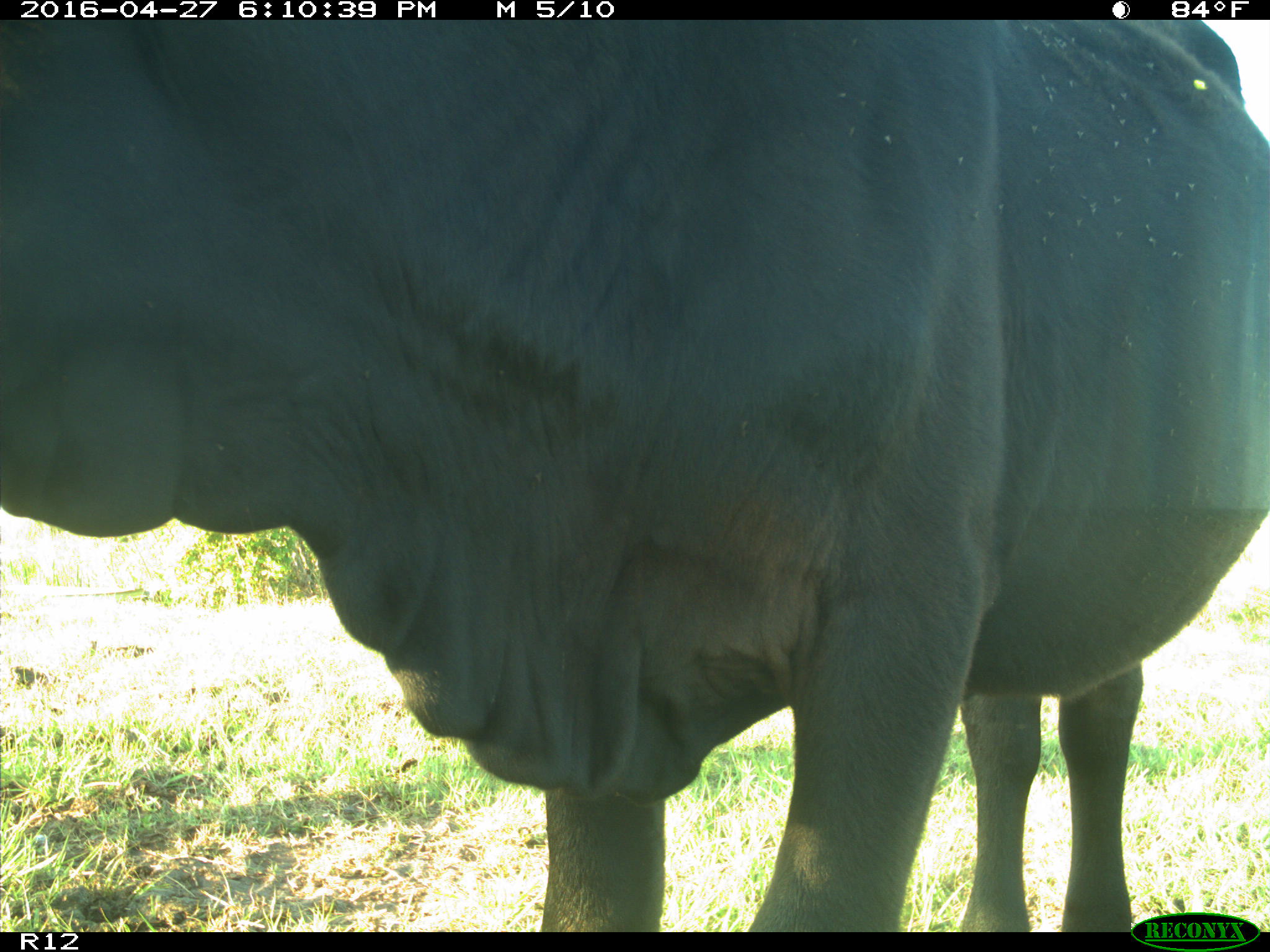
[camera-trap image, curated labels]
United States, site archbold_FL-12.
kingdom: Animalia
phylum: Chordata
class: Mammalia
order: Artiodactyla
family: Bovidae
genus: Bos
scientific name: Bos taurus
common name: domestic cow